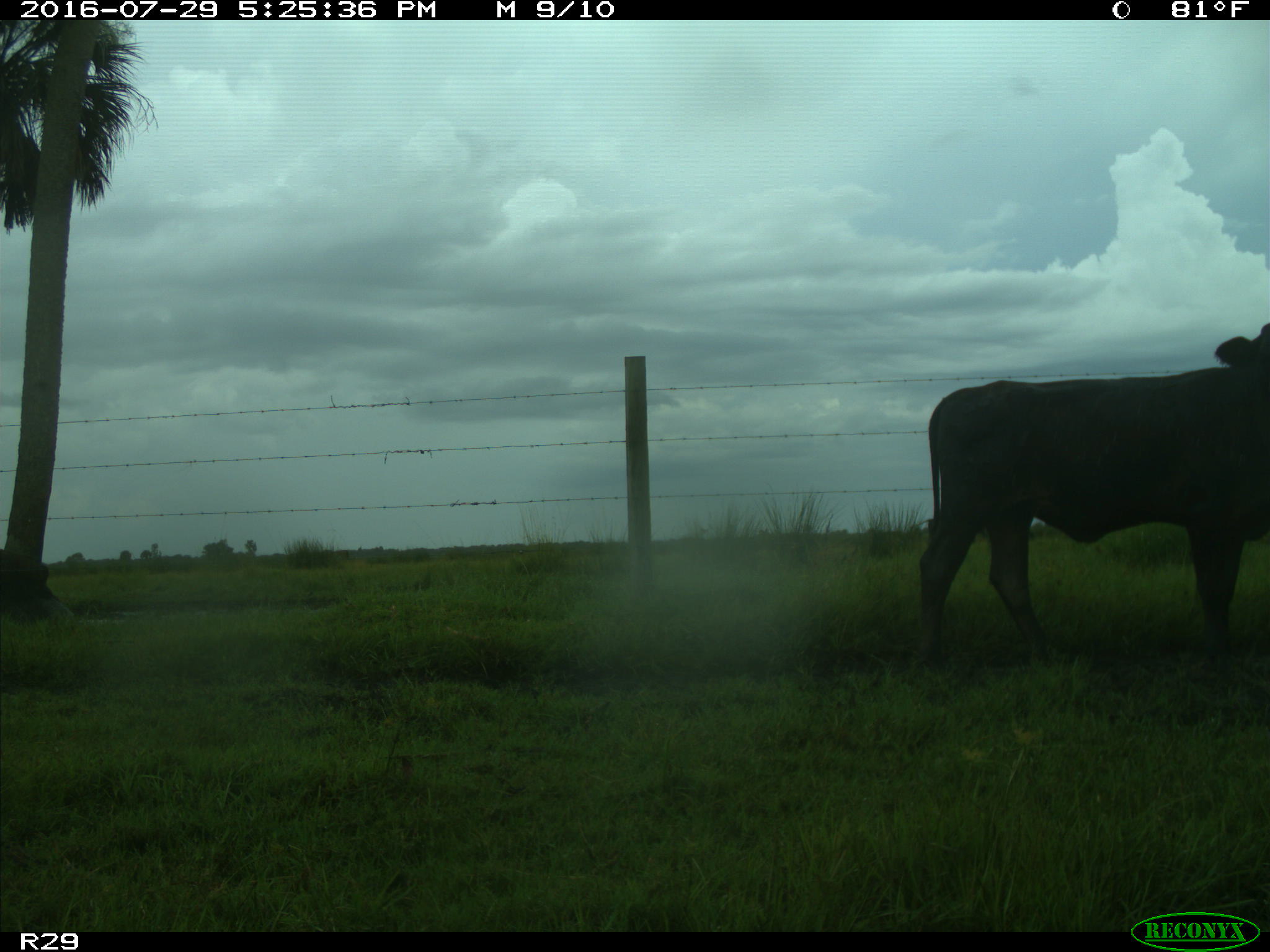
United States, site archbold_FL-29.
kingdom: Animalia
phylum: Chordata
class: Mammalia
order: Artiodactyla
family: Bovidae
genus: Bos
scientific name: Bos taurus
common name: domestic cow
Bos taurus (domestic cow).